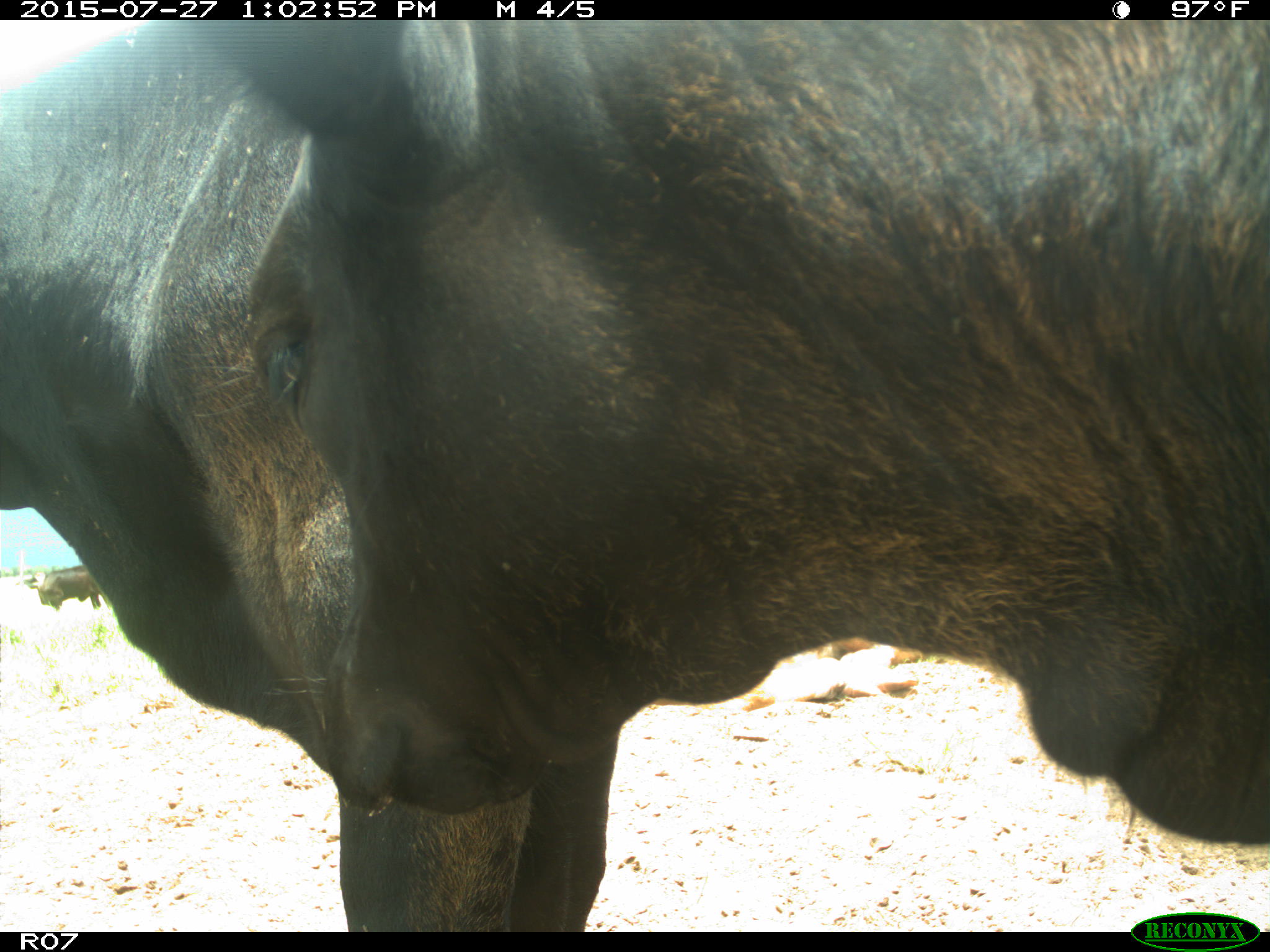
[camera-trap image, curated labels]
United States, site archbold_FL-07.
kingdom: Animalia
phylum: Chordata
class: Mammalia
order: Artiodactyla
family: Bovidae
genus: Bos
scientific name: Bos taurus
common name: domestic cow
Bos taurus (domestic cow).